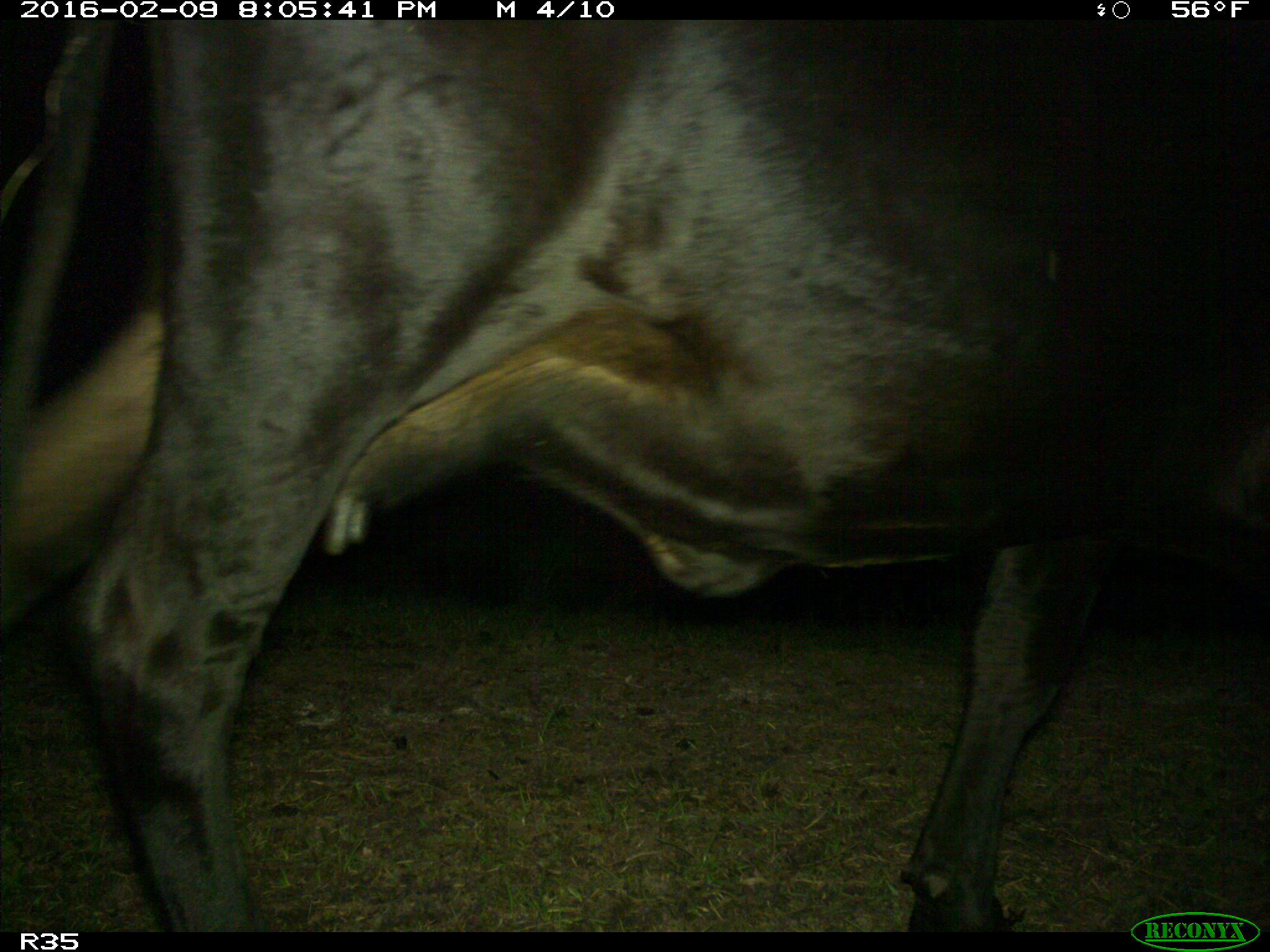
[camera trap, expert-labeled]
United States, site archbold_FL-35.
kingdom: Animalia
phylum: Chordata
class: Mammalia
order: Artiodactyla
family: Bovidae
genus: Bos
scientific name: Bos taurus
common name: domestic cow